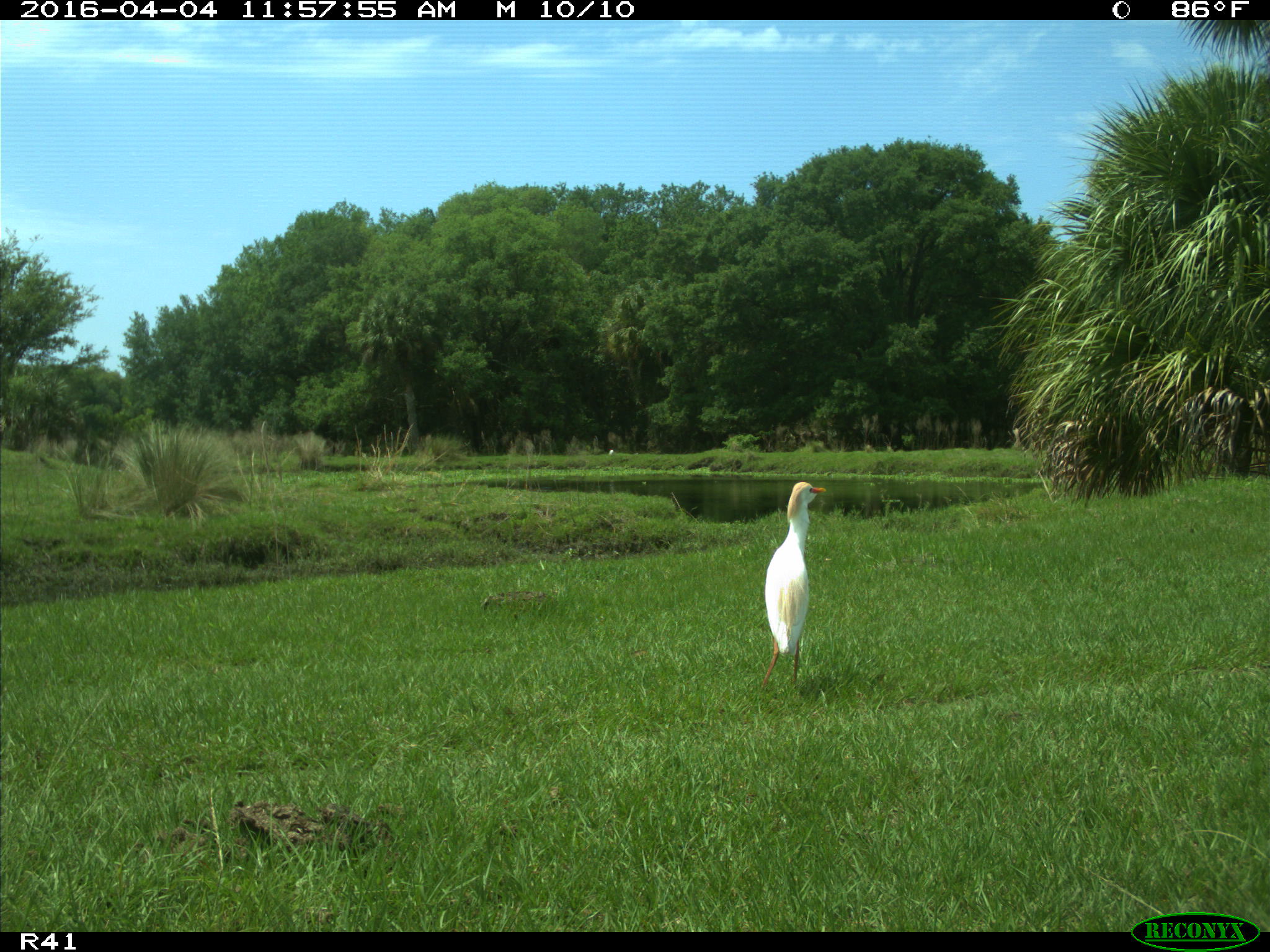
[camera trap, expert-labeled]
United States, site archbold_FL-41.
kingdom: Animalia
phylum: Chordata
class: Mammalia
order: Artiodactyla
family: Bovidae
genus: Bos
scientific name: Bos taurus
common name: domestic cow